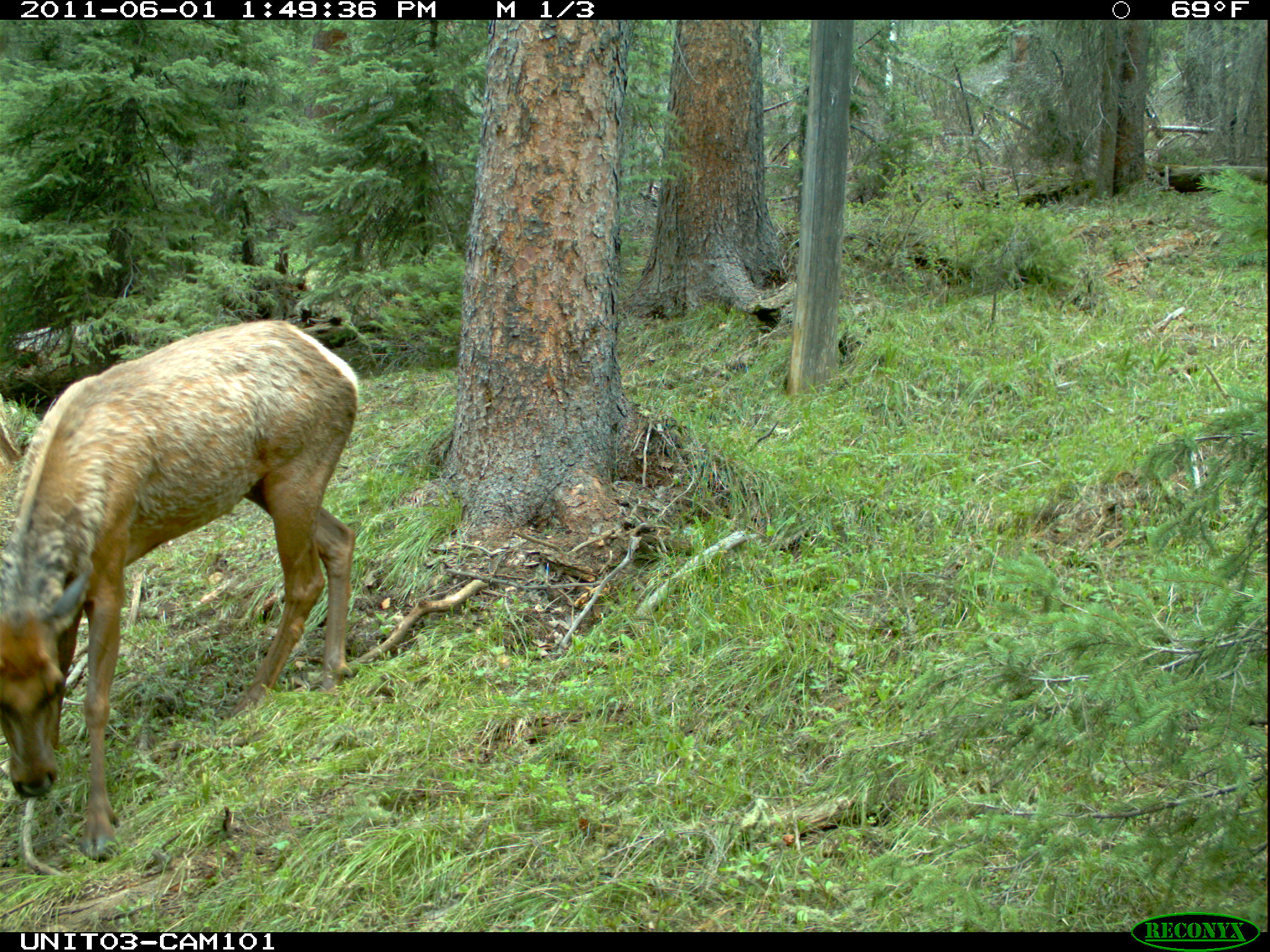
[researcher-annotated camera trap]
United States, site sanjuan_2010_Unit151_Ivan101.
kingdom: Animalia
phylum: Chordata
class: Mammalia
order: Artiodactyla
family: Cervidae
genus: Cervus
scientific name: Cervus elaphus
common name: red deer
Cervus elaphus (red deer).